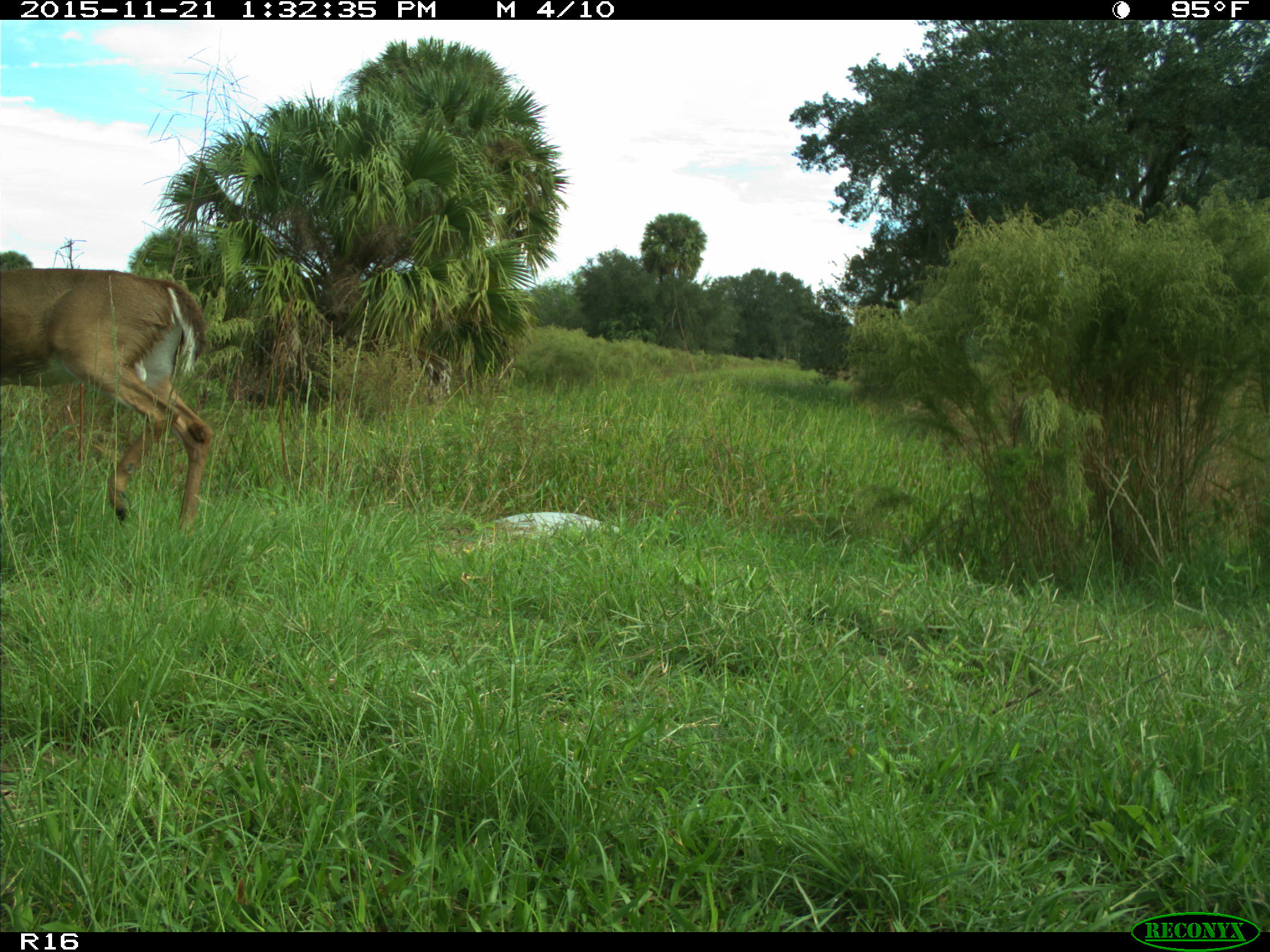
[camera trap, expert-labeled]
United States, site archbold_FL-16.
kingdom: Animalia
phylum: Chordata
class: Mammalia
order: Artiodactyla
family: Cervidae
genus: Odocoileus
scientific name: Odocoileus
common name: deer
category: unidentified deer